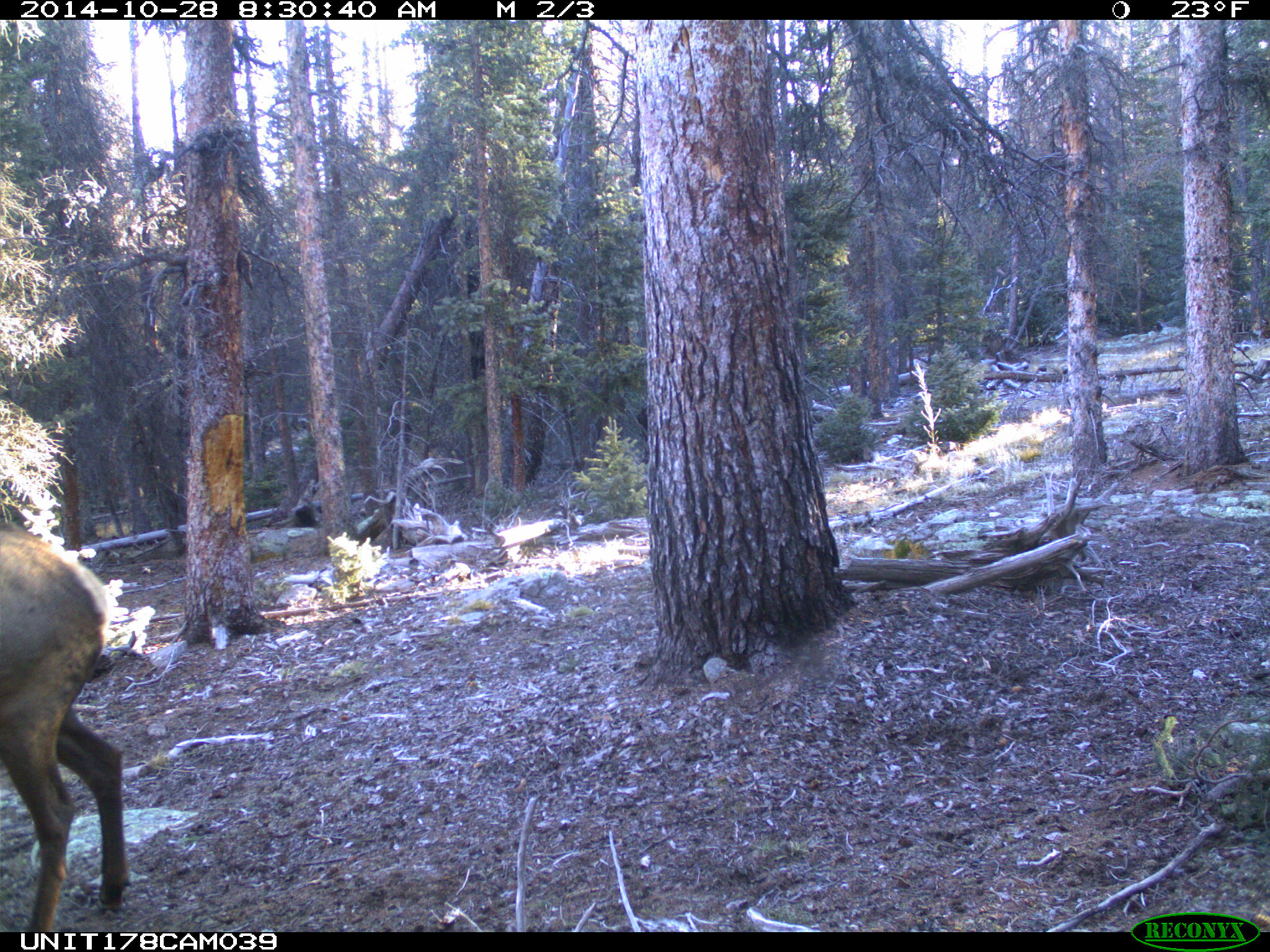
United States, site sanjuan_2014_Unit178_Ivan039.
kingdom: Animalia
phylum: Chordata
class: Mammalia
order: Artiodactyla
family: Cervidae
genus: Cervus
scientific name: Cervus elaphus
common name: red deer